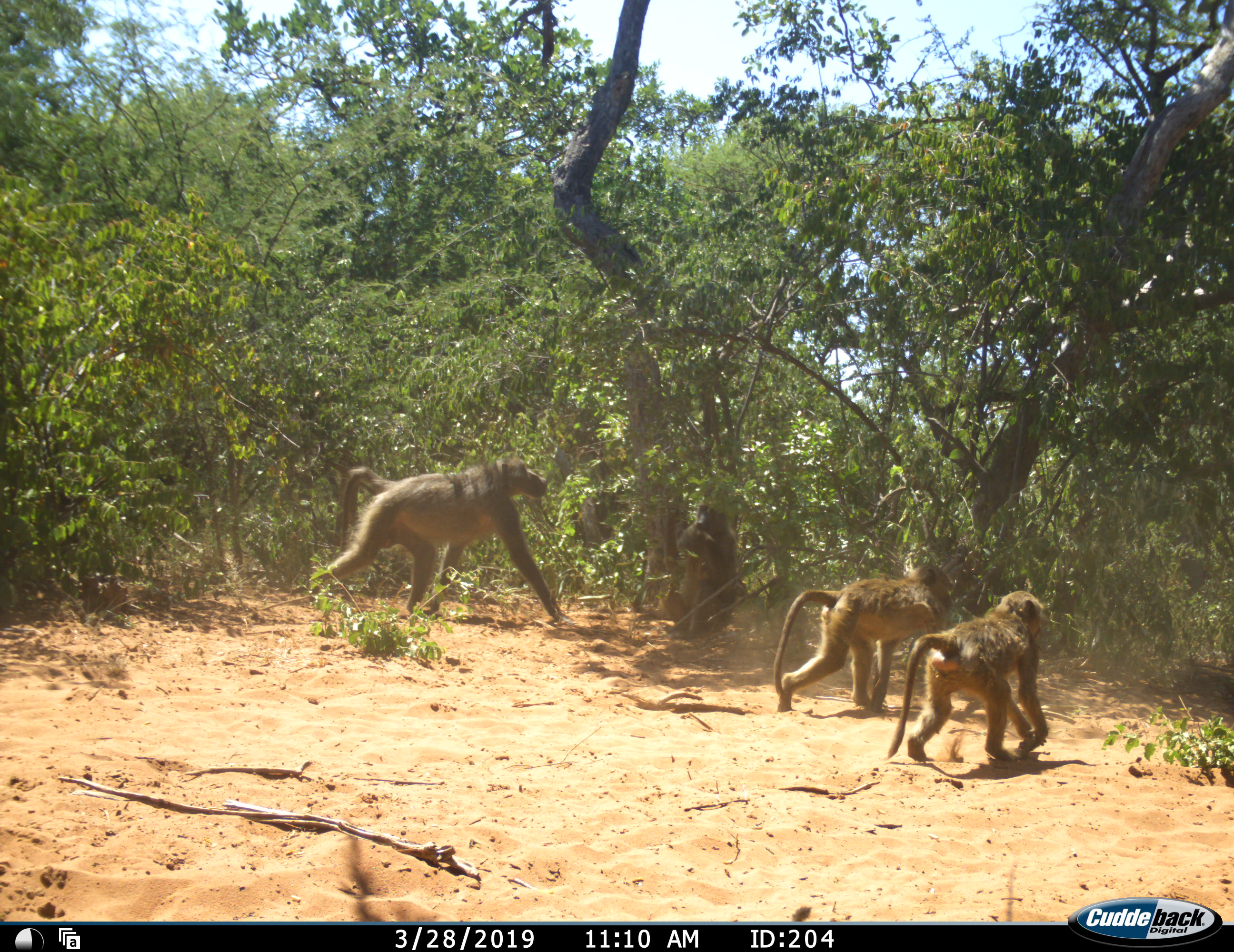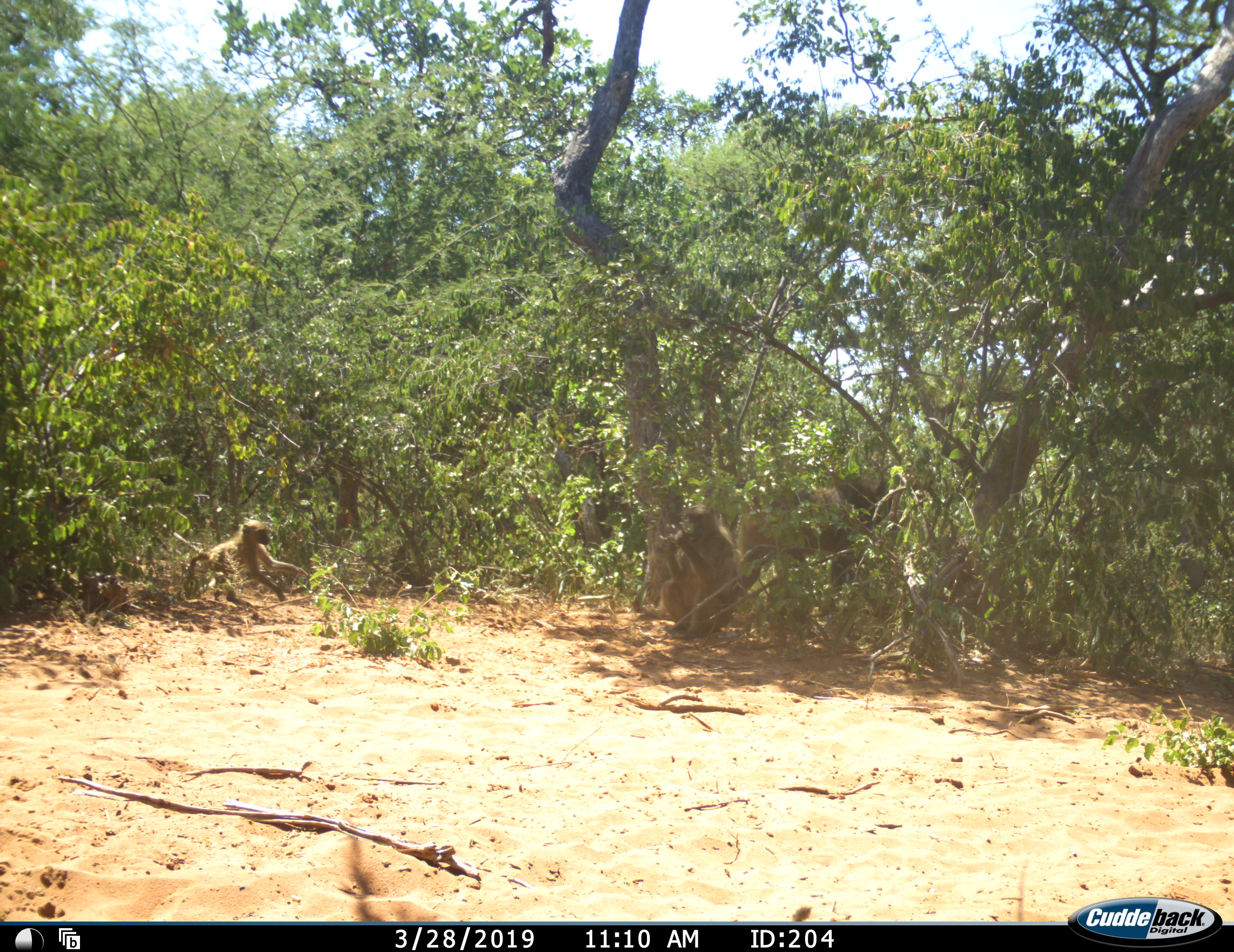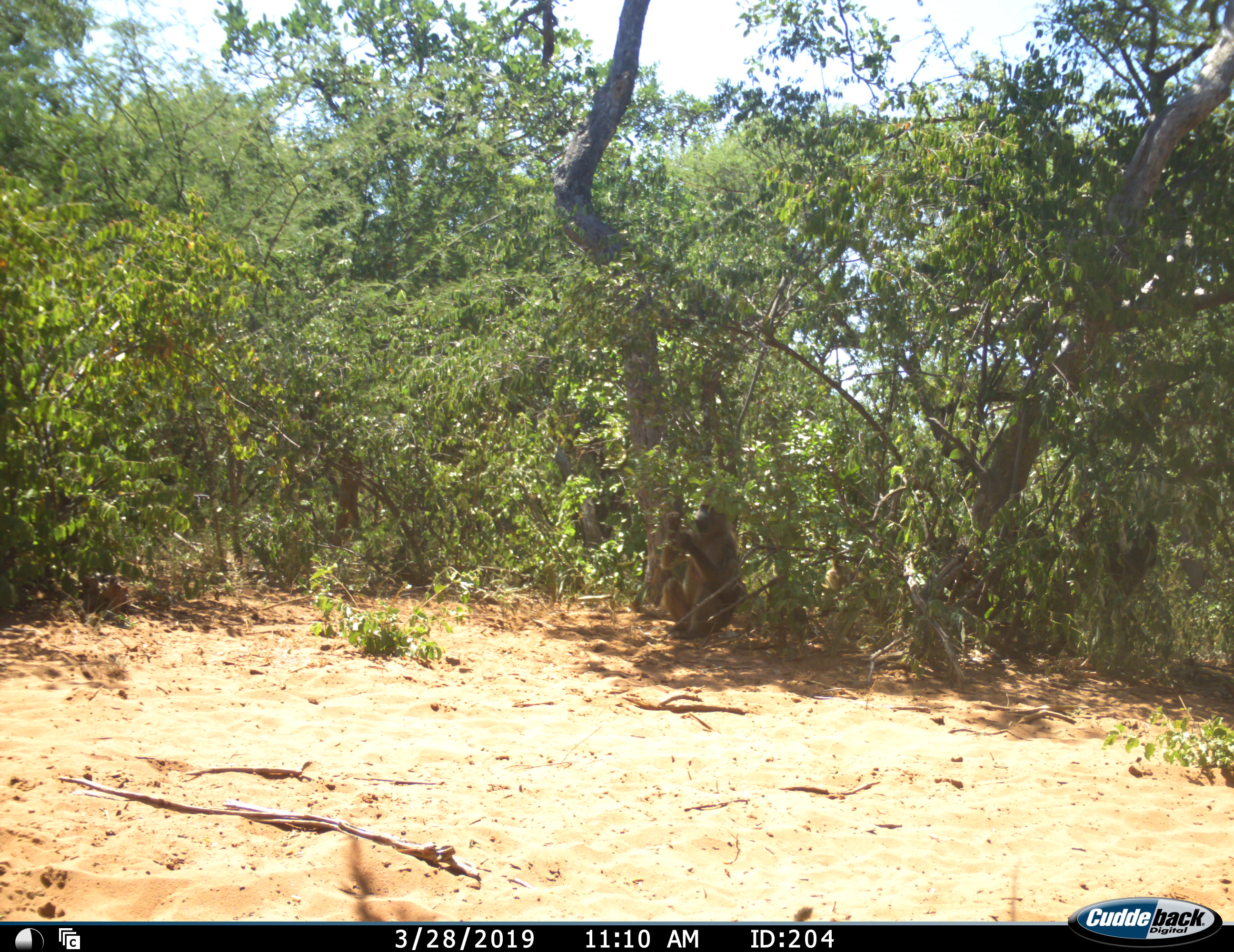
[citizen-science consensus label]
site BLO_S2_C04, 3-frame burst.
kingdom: Animalia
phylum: Chordata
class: Mammalia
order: Primates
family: Cercopithecidae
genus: Papio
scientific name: Papio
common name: baboon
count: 4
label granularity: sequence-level